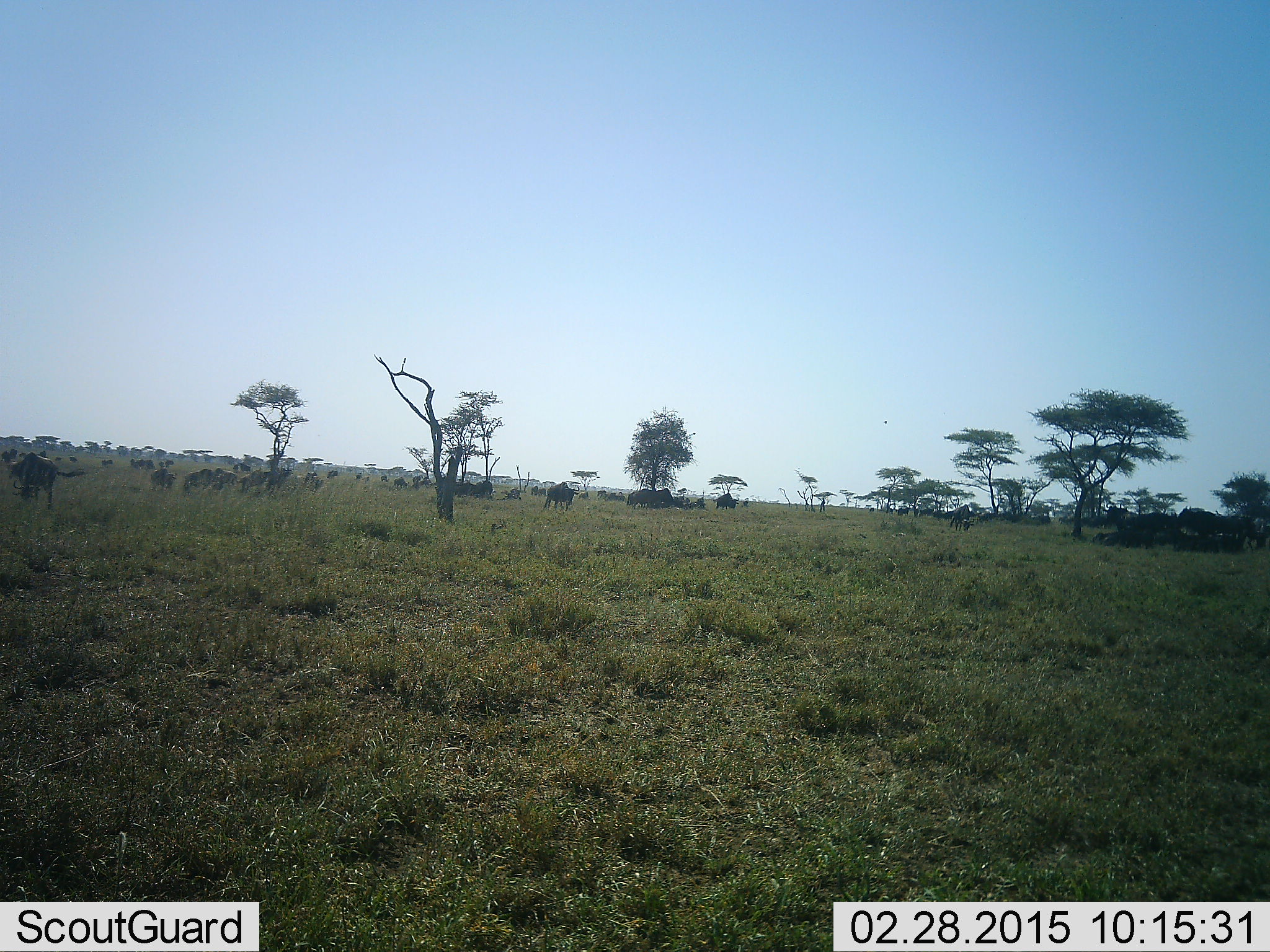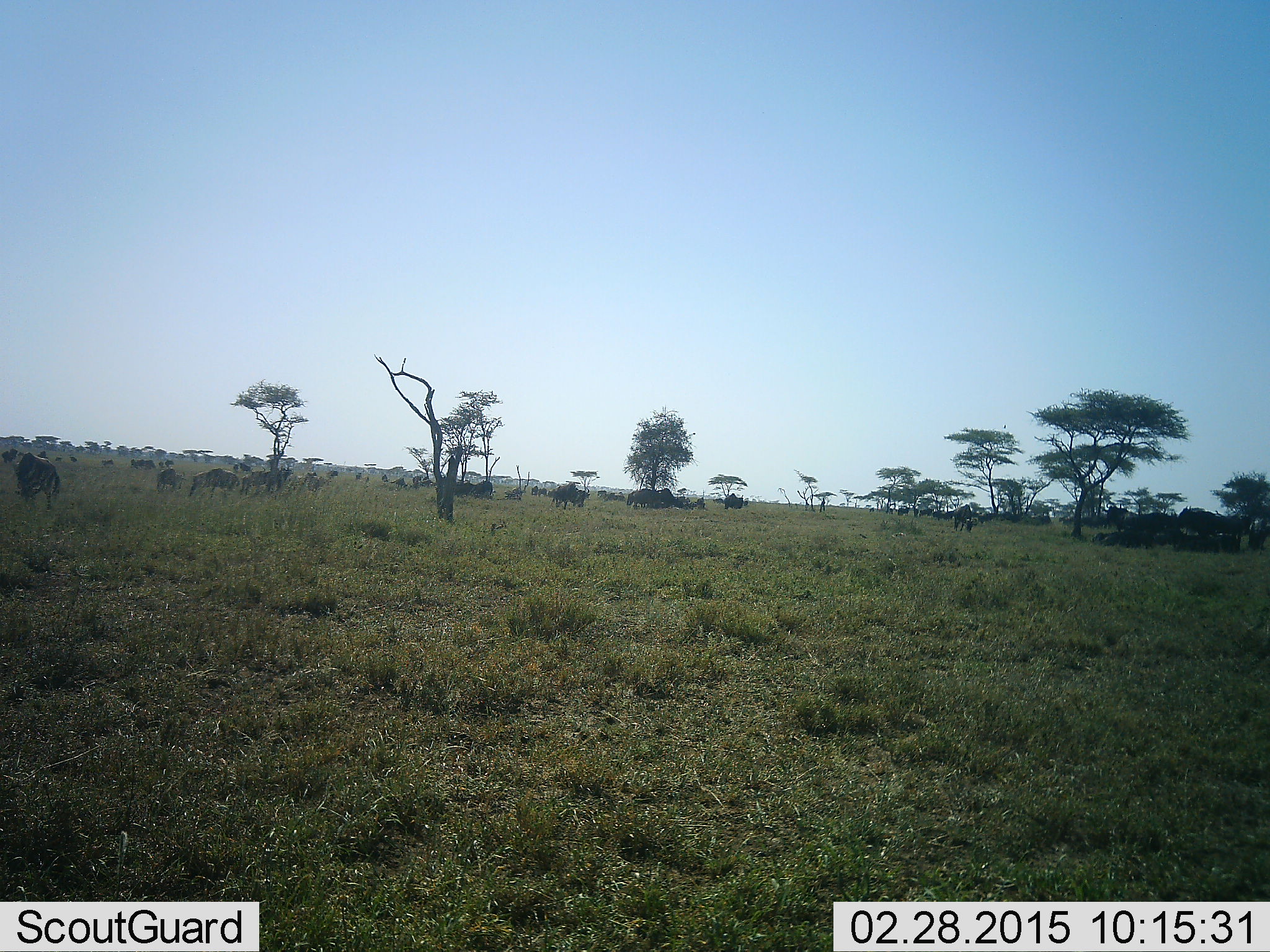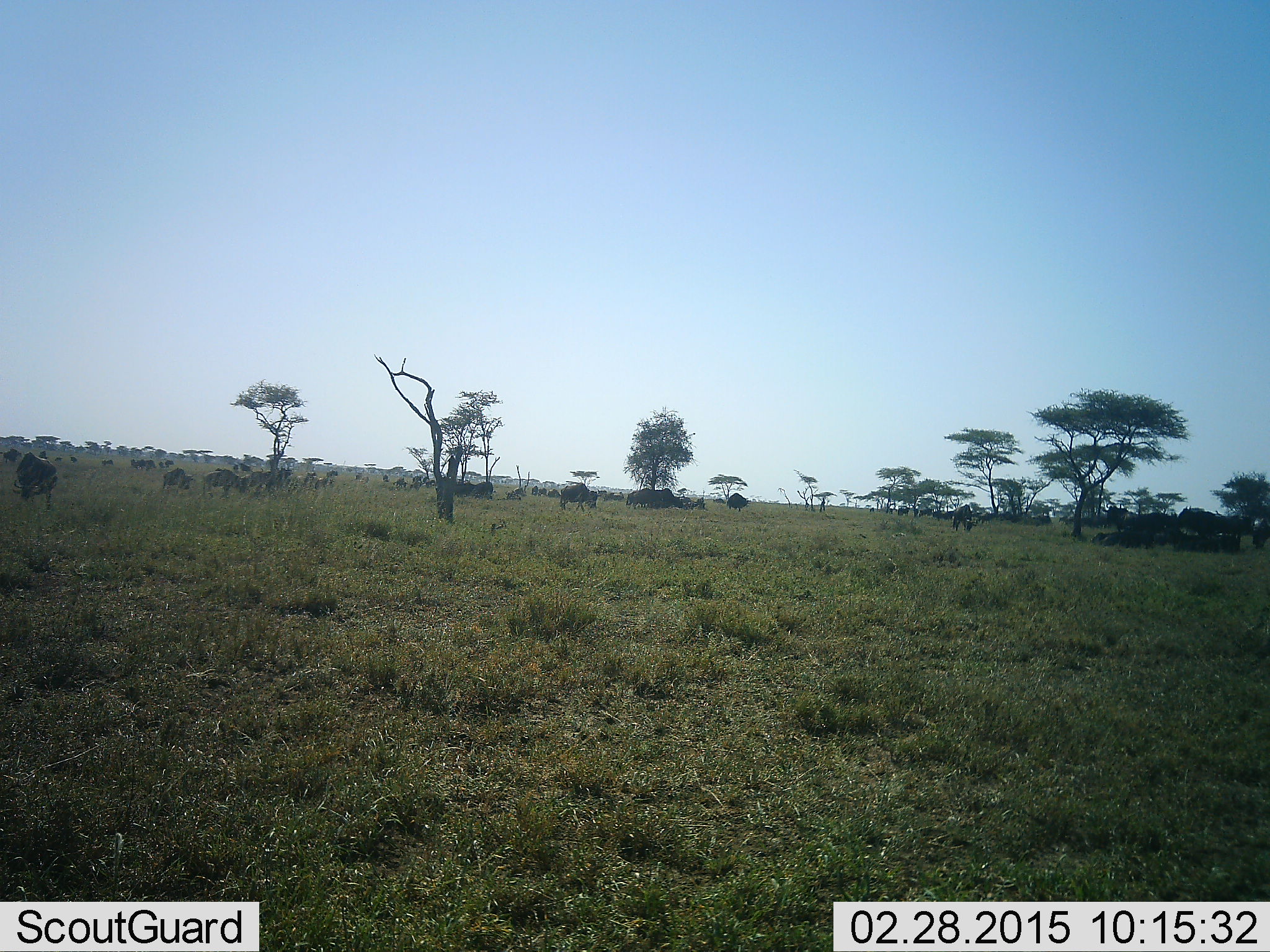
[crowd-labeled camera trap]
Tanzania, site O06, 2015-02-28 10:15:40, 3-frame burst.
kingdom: Animalia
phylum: Chordata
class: Mammalia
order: Artiodactyla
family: Bovidae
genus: Connochaetes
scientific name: Connochaetes taurinus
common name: blue wildebeest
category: wildebeest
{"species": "wildebeest (blue wildebeest) (Connochaetes taurinus)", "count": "11-50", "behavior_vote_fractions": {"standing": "70%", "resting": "20%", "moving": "60%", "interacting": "0%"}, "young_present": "0%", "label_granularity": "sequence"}